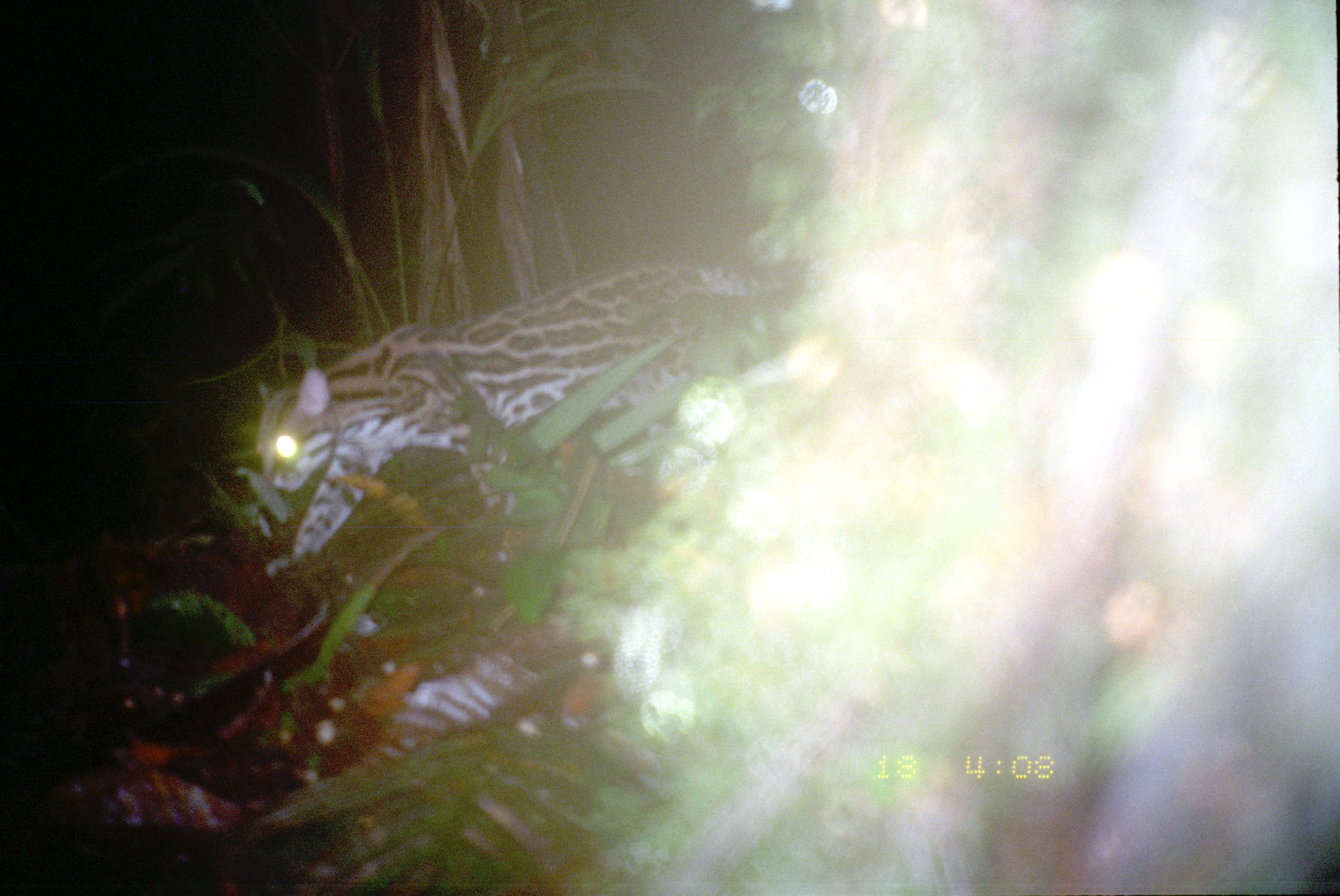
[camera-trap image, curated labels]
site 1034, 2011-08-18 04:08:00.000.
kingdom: Animalia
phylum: Chordata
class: Mammalia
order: Carnivora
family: Felidae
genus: Leopardus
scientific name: Leopardus pardalis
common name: ocelot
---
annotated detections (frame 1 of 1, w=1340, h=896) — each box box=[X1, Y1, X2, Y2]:
leopardus pardalis: box=[254, 259, 771, 575]